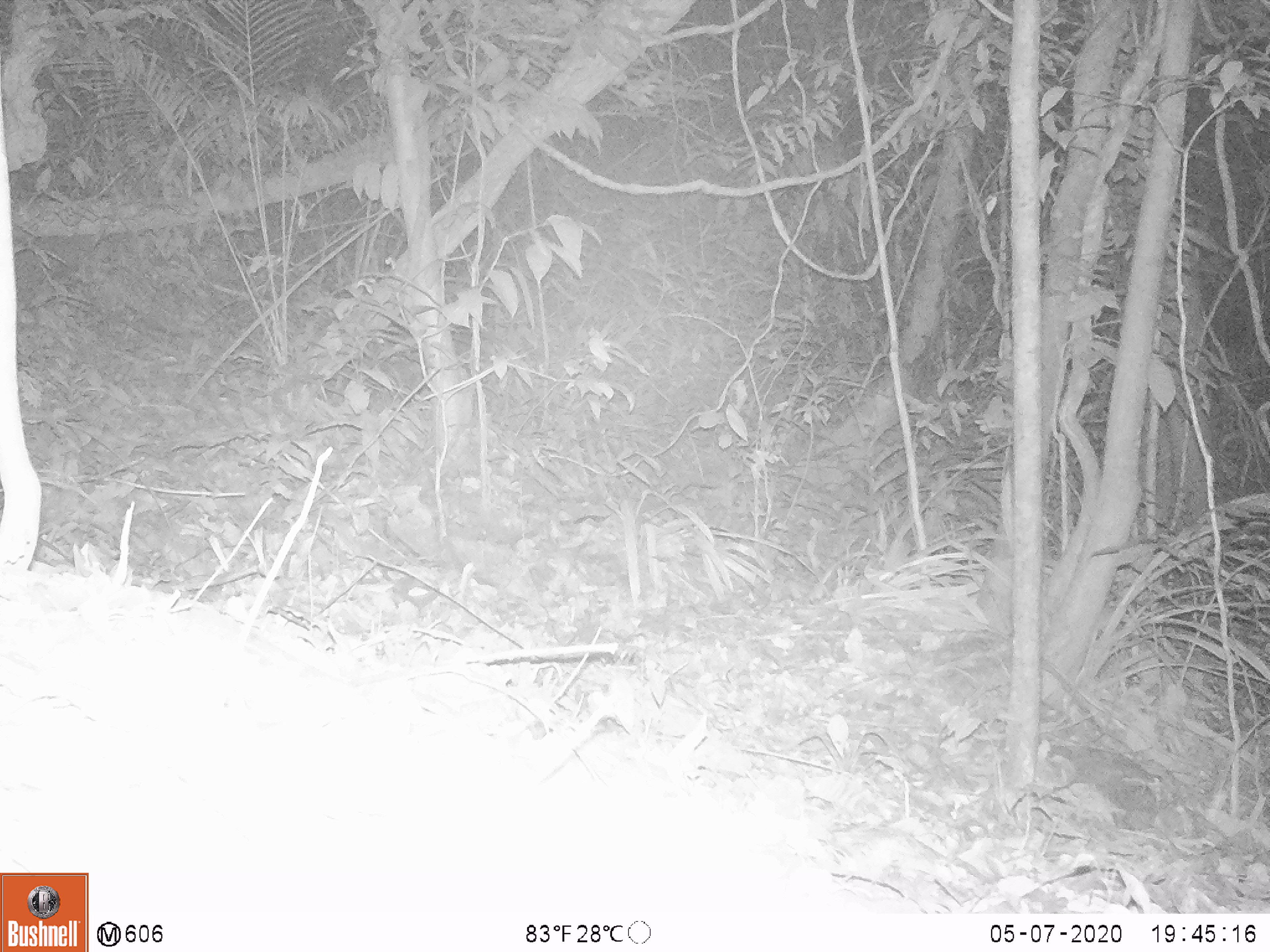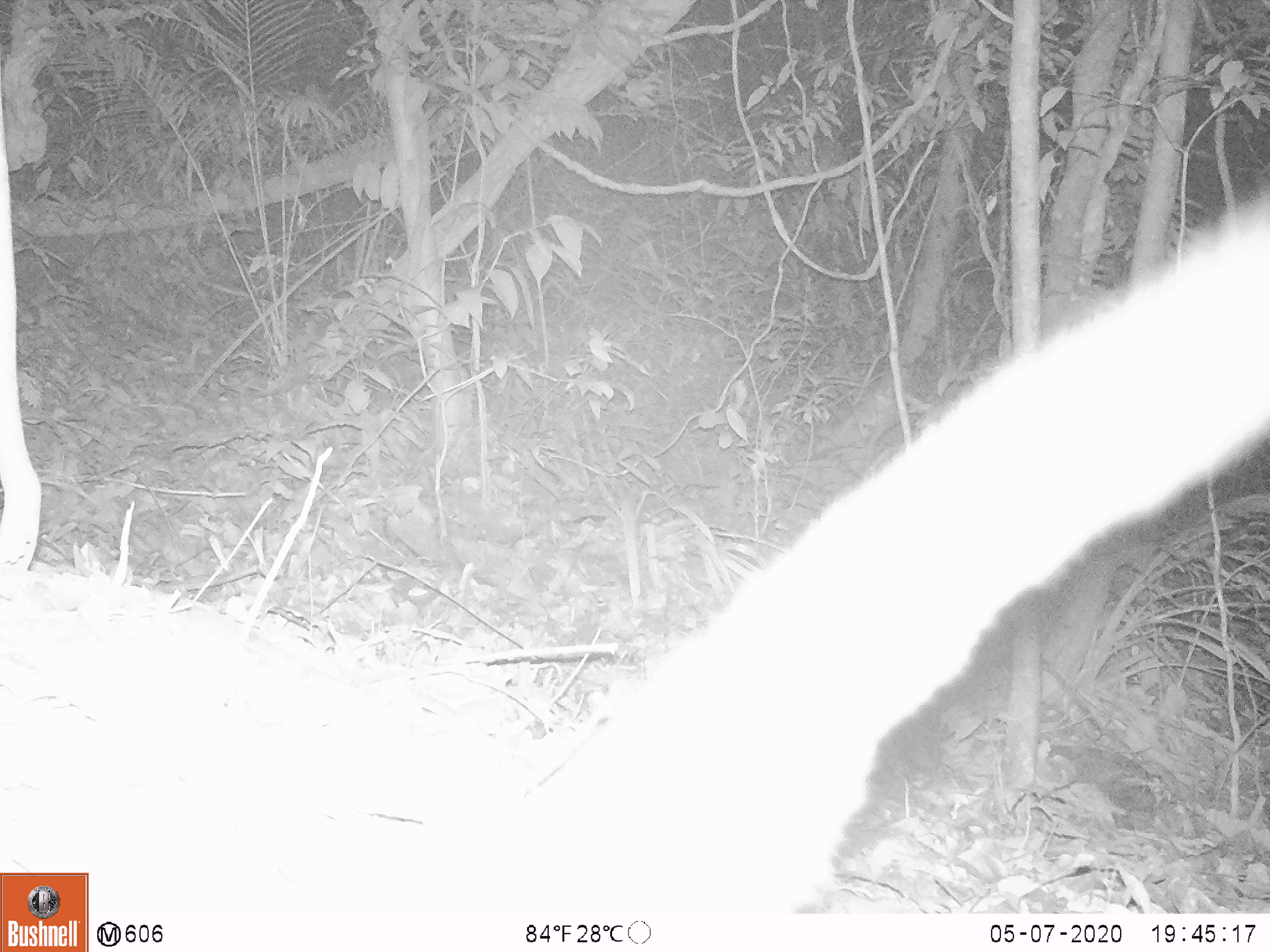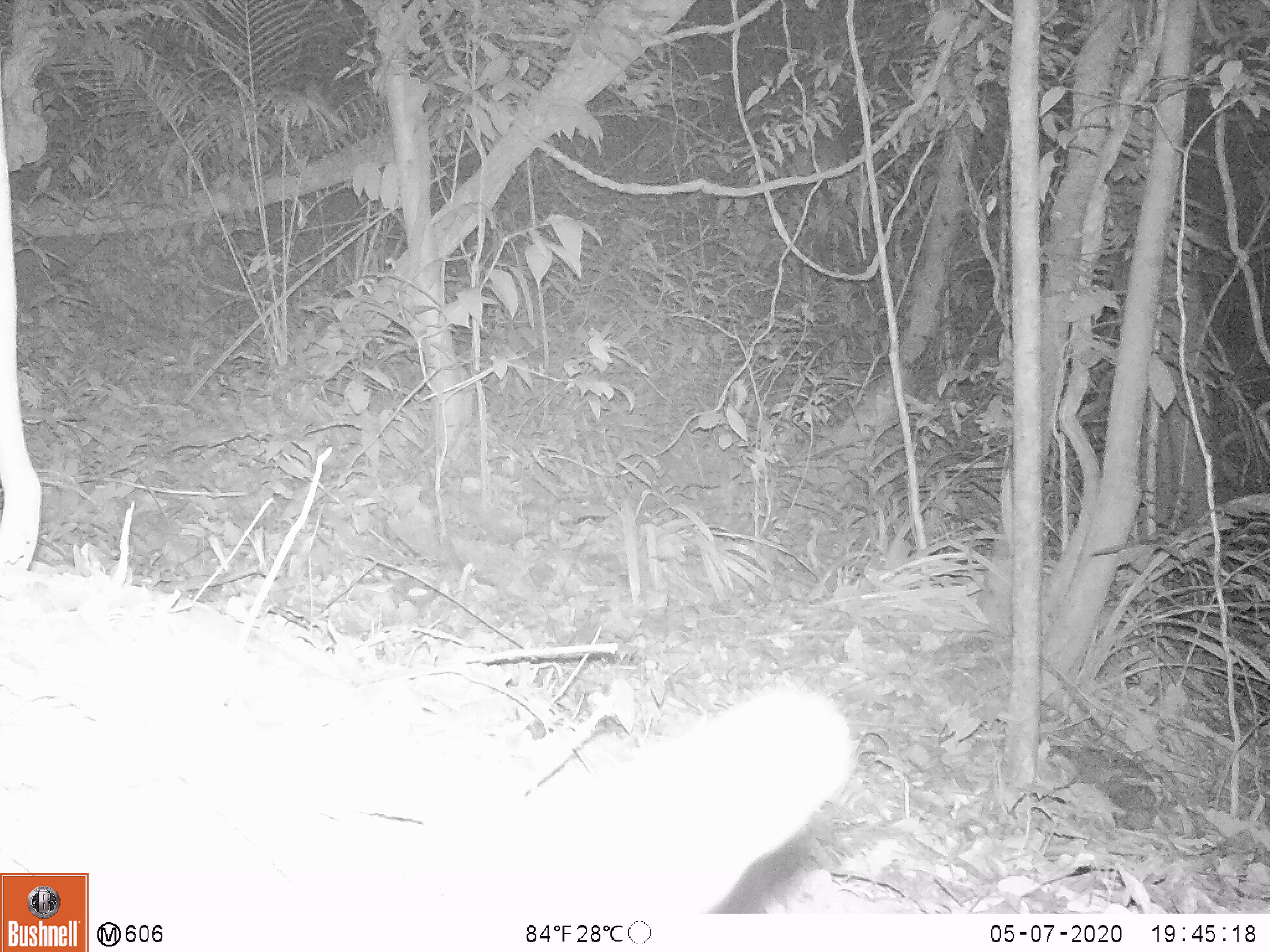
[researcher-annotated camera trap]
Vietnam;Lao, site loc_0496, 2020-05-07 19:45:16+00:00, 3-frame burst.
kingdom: Animalia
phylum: Chordata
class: Mammalia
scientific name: Mammalia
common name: mammal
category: unidentified small mammal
Unidentified small mammal (mammal) (Mammalia). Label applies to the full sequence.